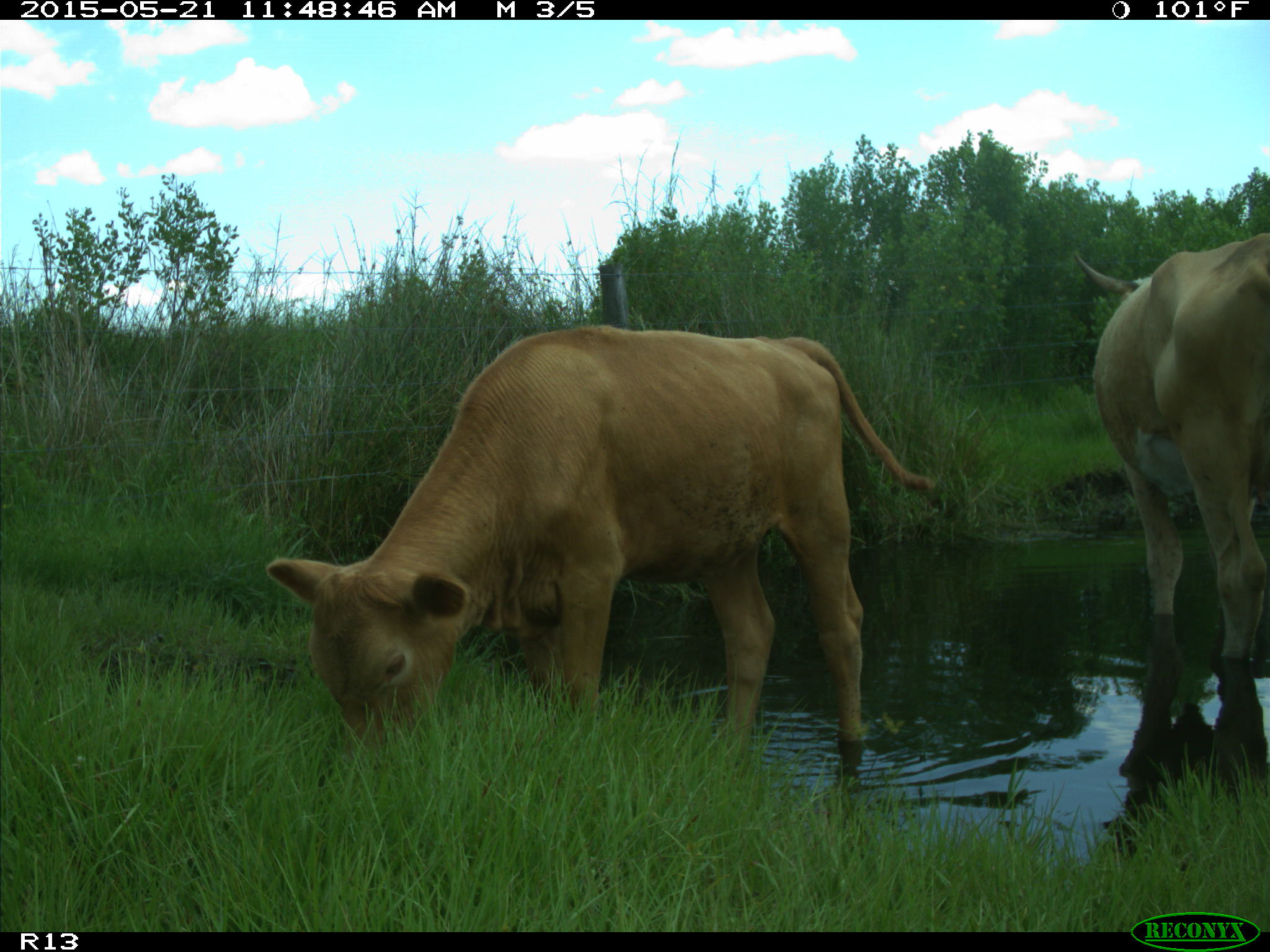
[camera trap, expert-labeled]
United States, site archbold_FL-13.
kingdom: Animalia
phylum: Chordata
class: Mammalia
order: Artiodactyla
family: Bovidae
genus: Bos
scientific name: Bos taurus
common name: domestic cow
Bos taurus (domestic cow).